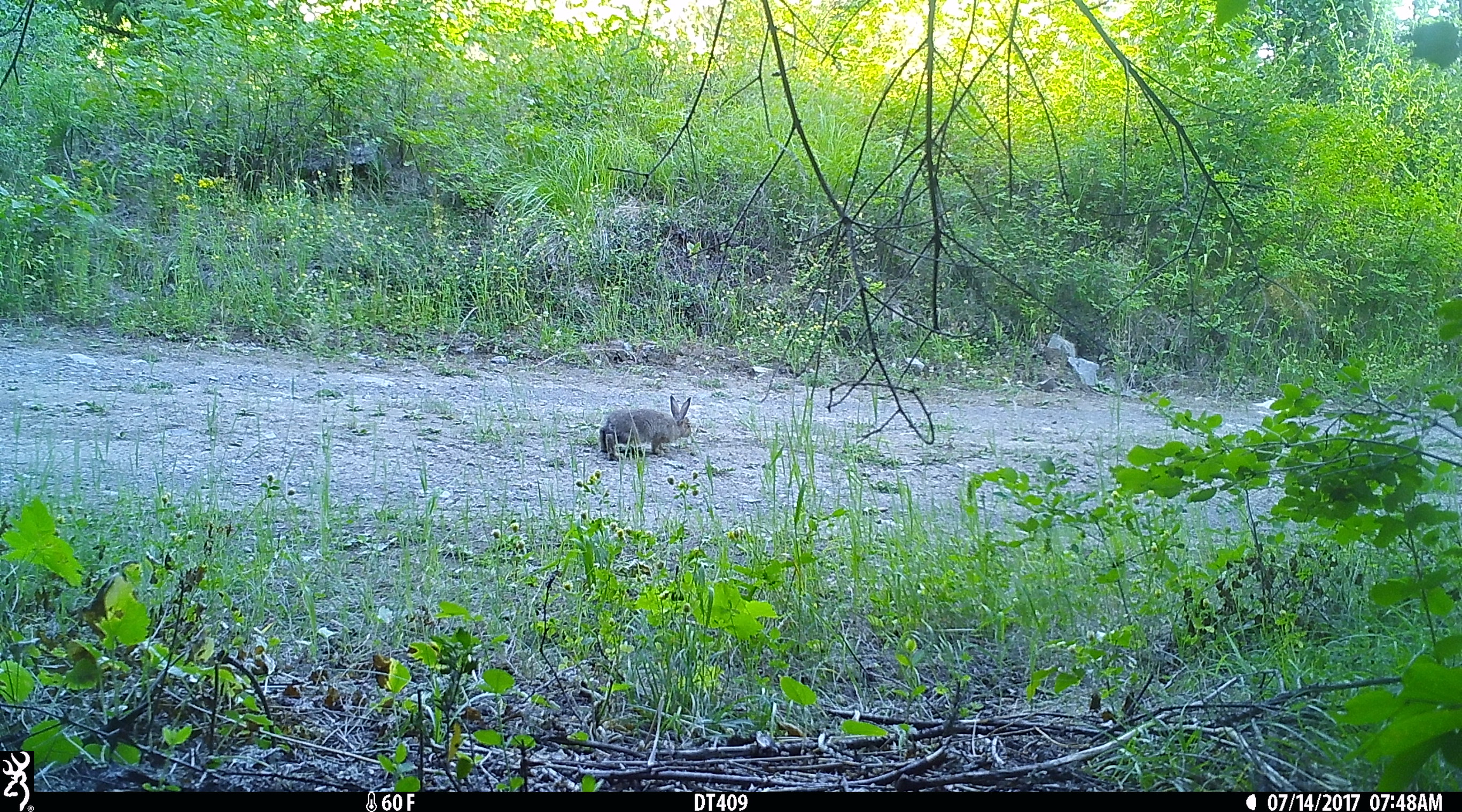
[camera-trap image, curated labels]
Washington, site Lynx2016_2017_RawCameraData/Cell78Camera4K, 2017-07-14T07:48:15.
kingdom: Animalia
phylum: Chordata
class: Mammalia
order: Lagomorpha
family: Leporidae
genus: Lepus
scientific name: Lepus americanus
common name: snowshoe hare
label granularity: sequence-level